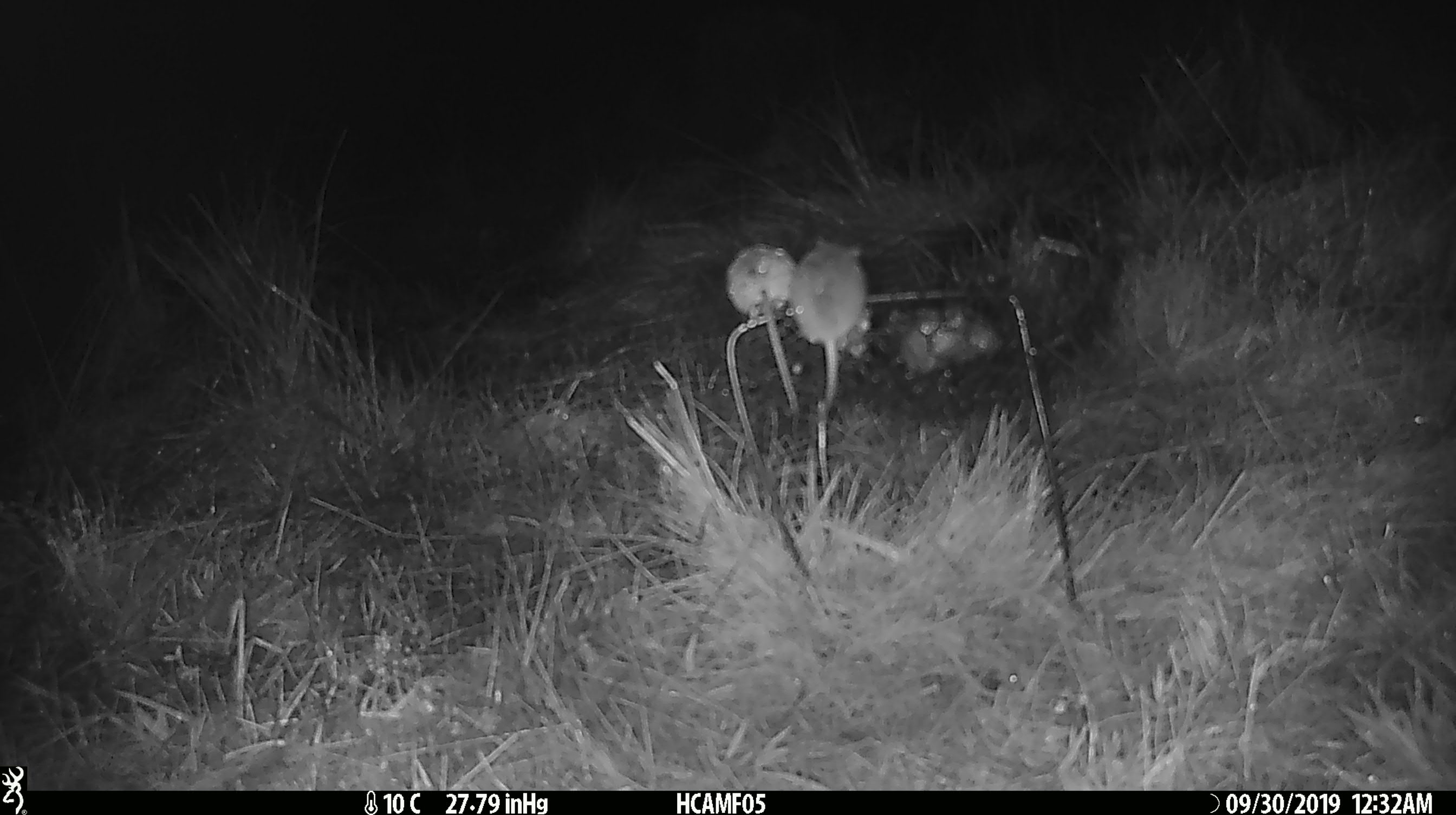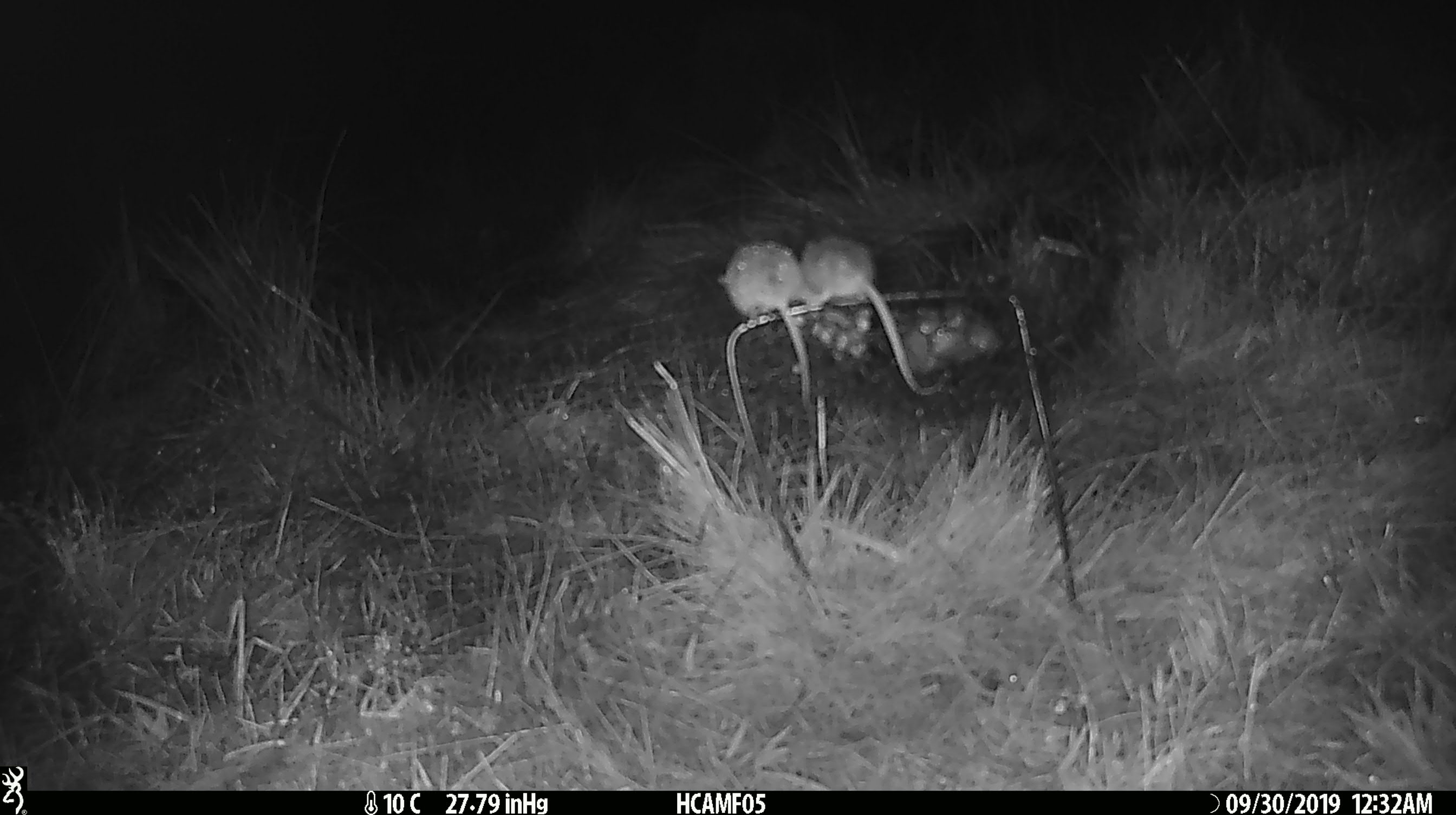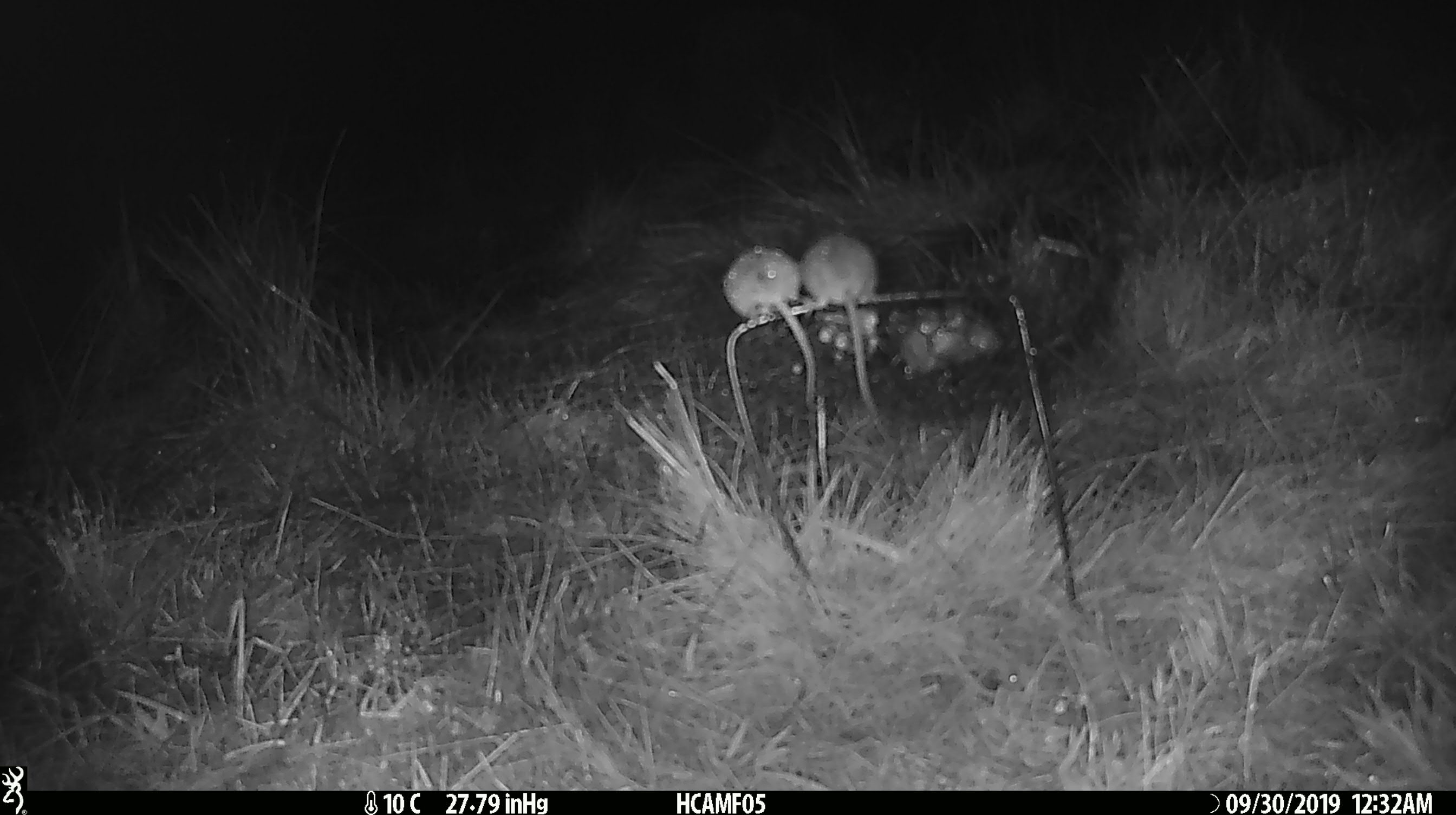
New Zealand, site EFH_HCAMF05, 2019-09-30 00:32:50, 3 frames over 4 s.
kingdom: Animalia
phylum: Chordata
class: Mammalia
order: Rodentia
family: Muridae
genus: Mus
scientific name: Mus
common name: mouse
Mouse (Mus).